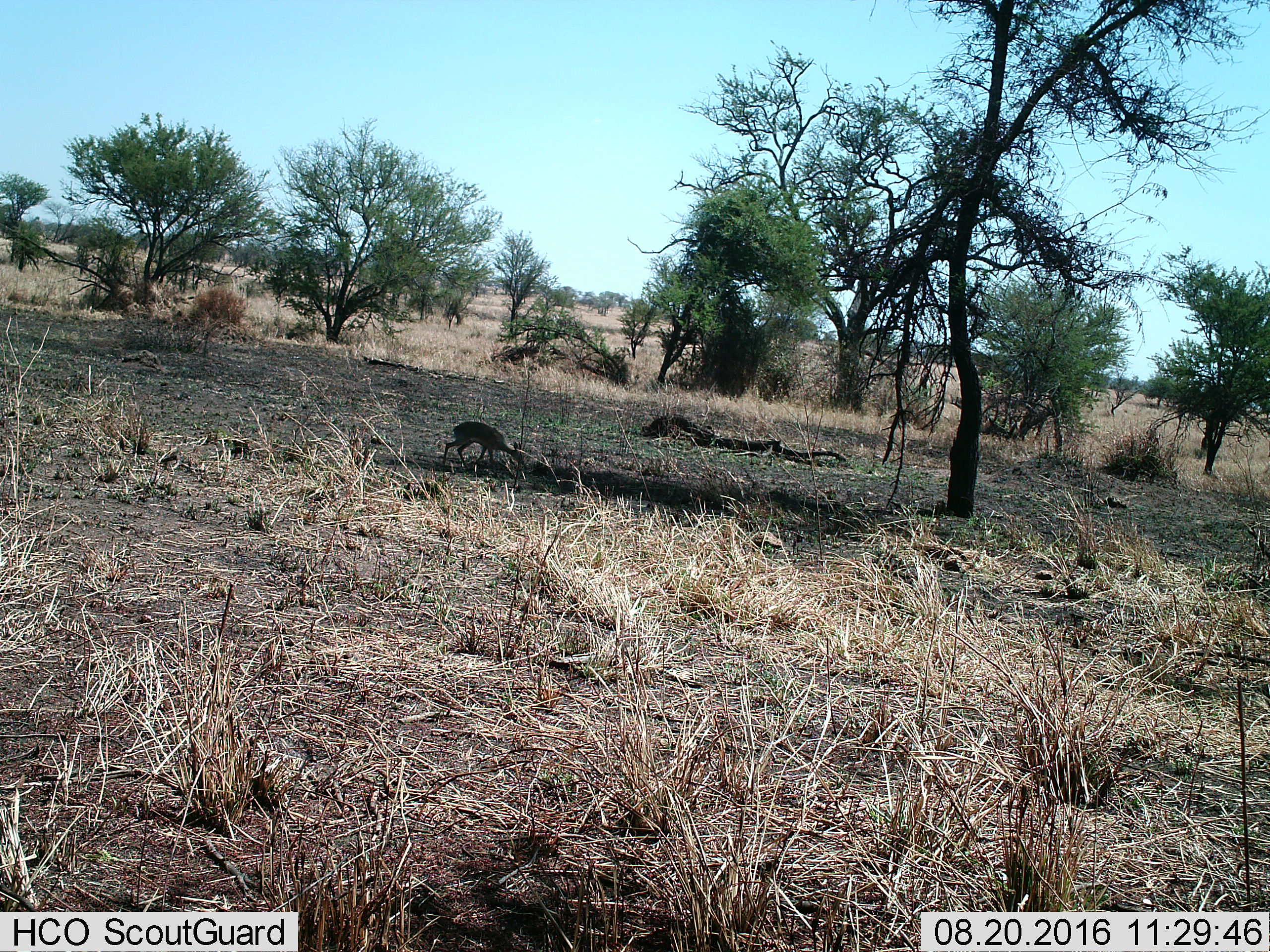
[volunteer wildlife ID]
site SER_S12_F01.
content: unidentified animal